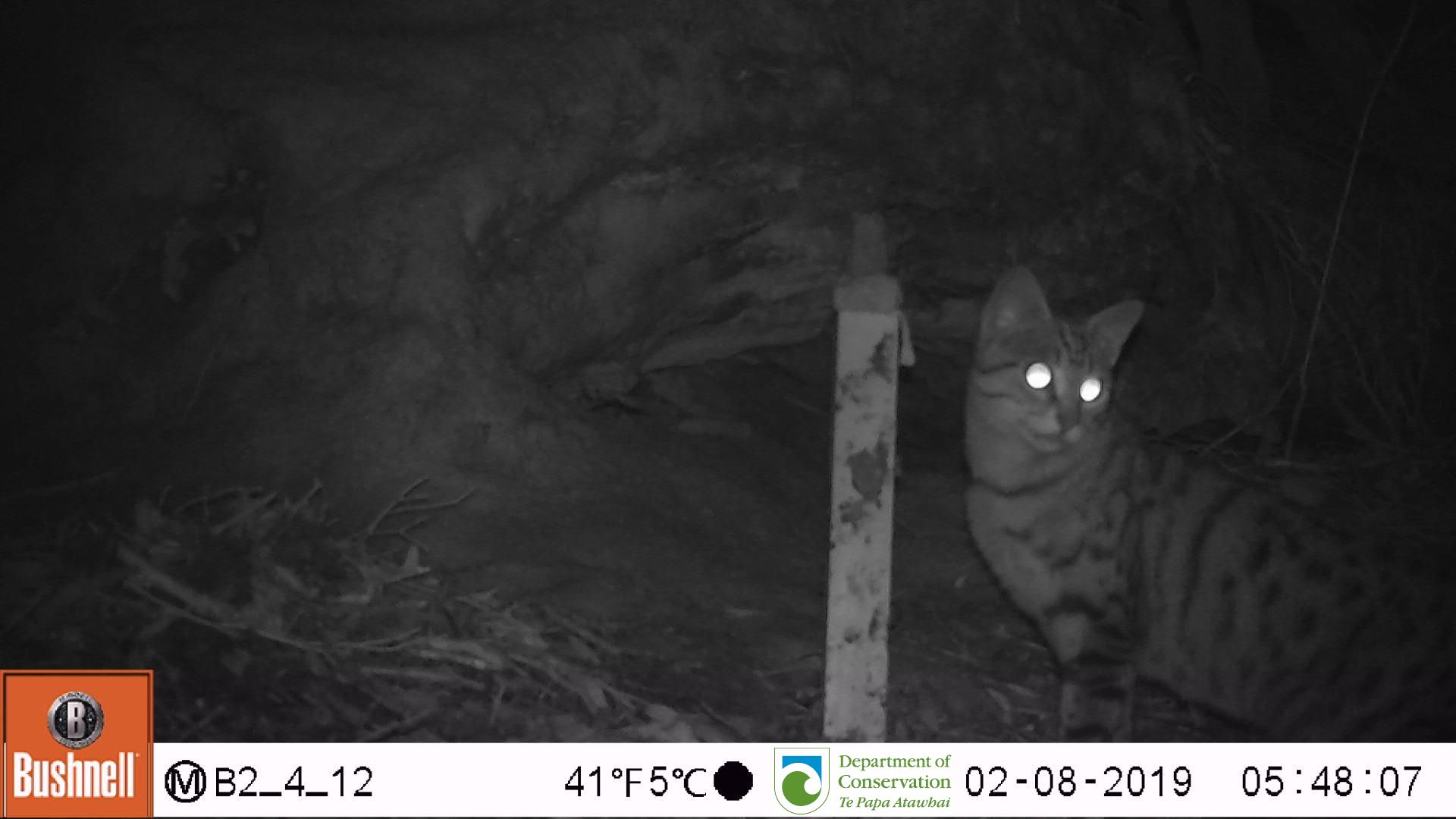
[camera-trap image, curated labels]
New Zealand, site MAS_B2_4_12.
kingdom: Animalia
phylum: Chordata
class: Mammalia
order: Carnivora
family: Felidae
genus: Felis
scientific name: Felis catus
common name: domestic cat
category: cat